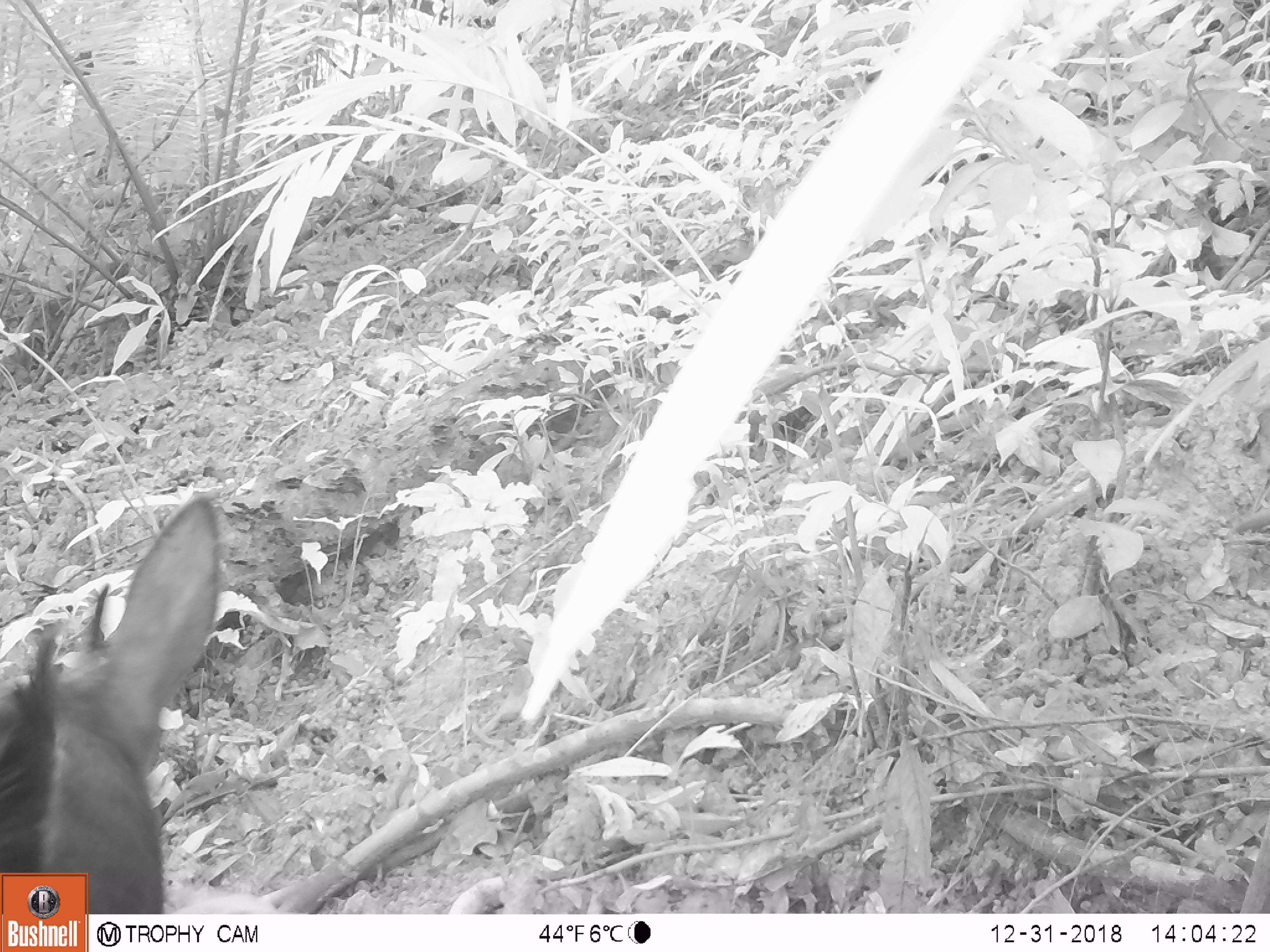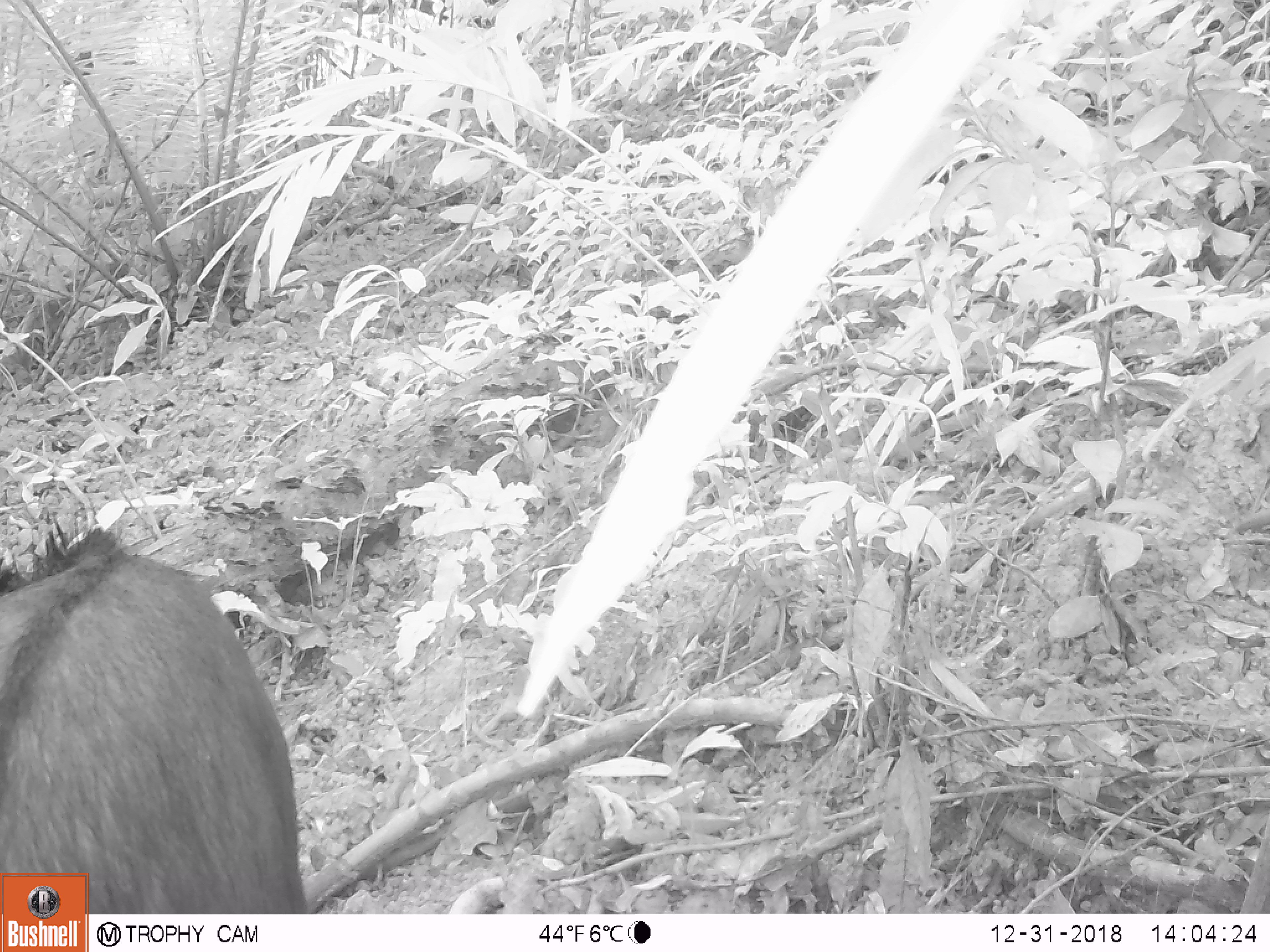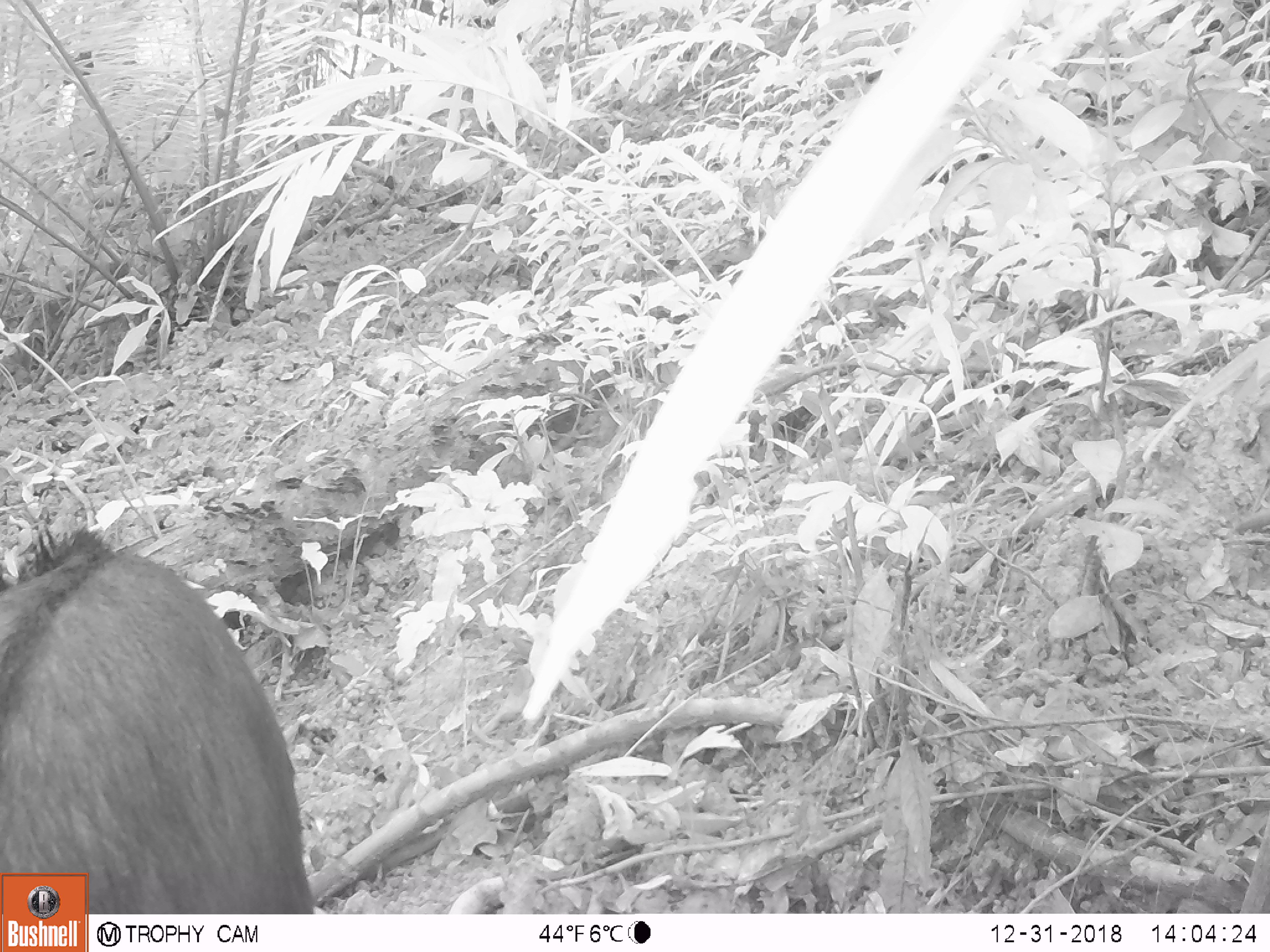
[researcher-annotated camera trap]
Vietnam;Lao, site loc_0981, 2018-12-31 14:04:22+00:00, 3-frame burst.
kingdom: Animalia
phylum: Chordata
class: Mammalia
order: Artiodactyla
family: Bovidae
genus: Capricornis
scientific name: Capricornis sumatraensis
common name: chinese serow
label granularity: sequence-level